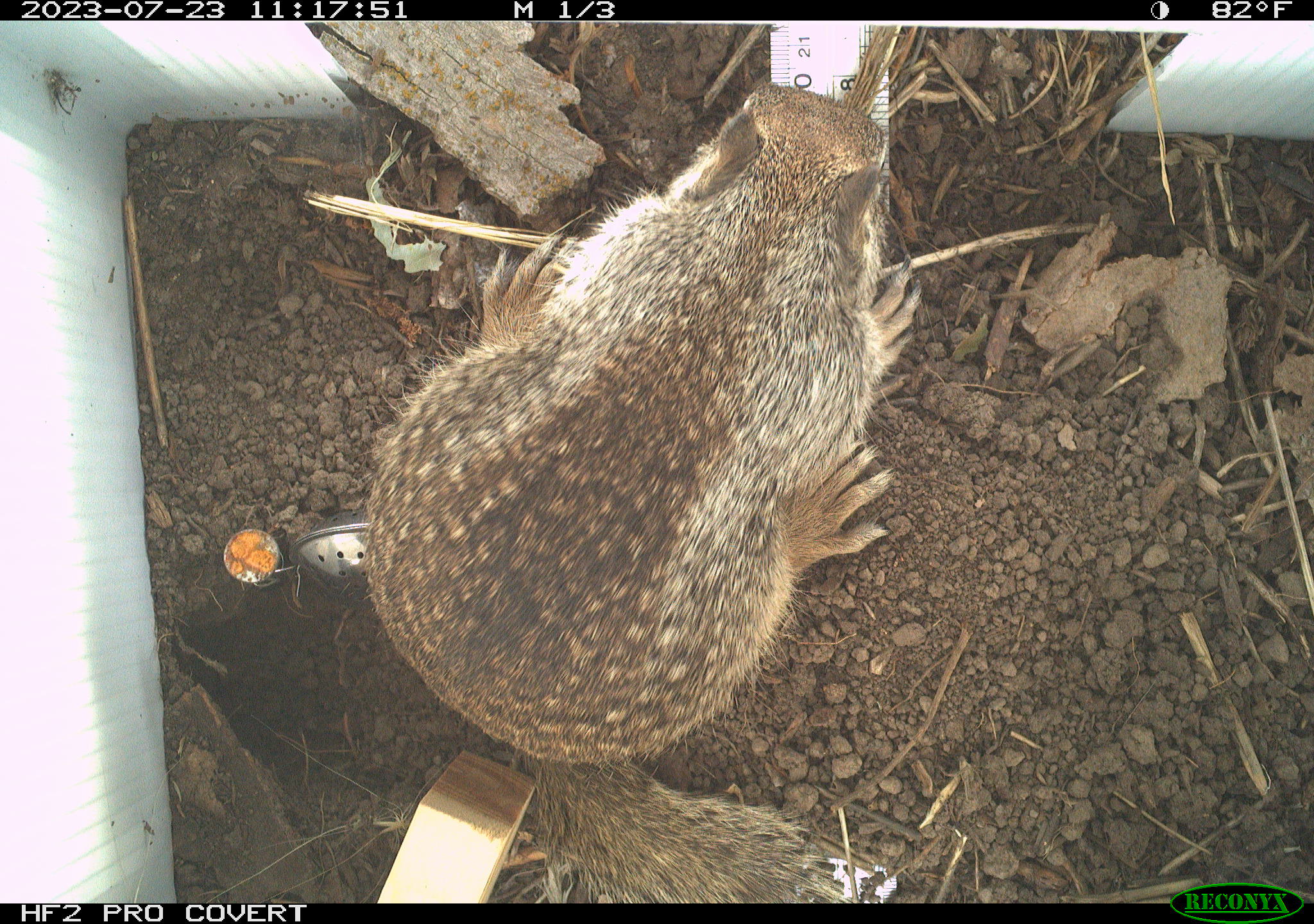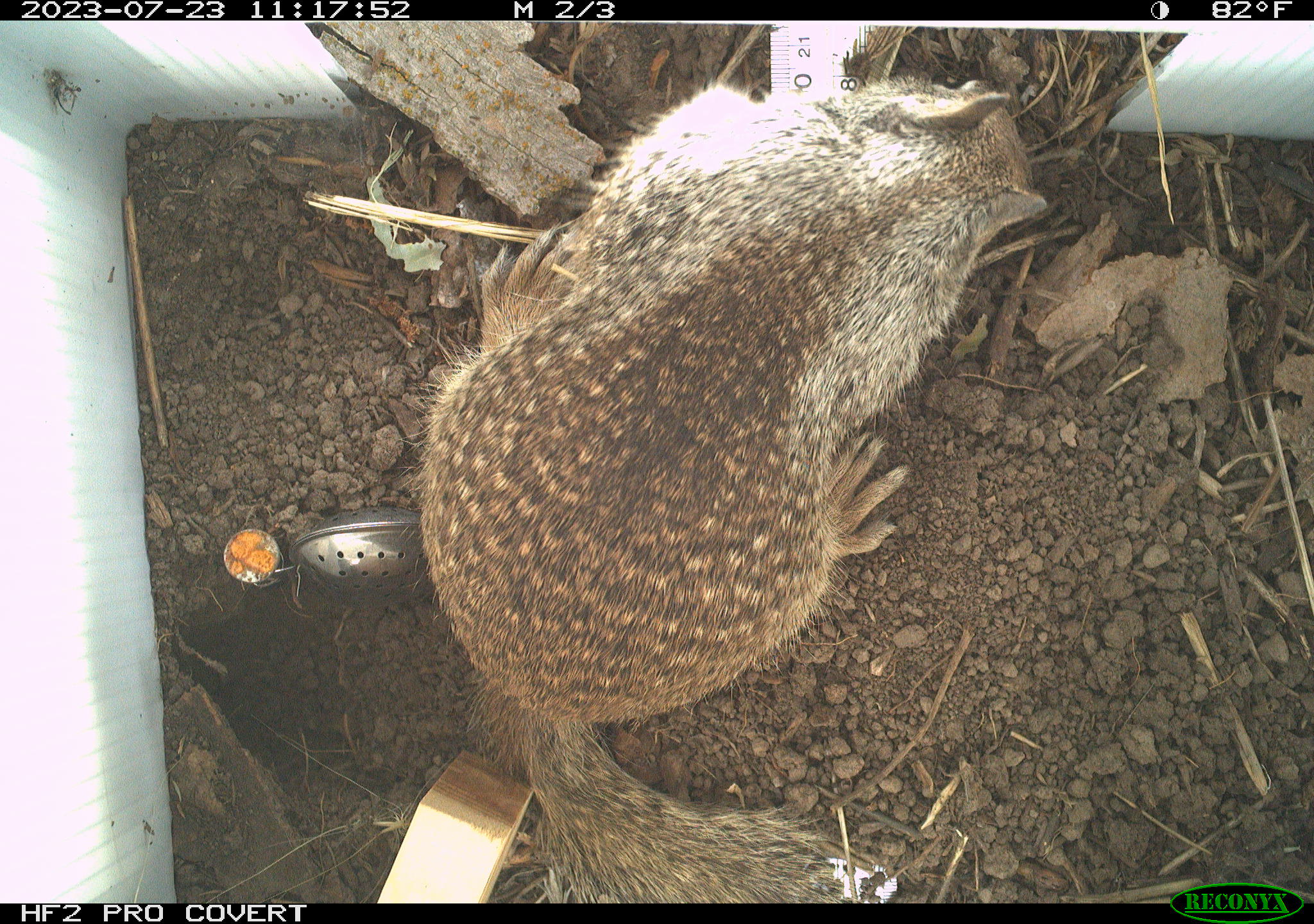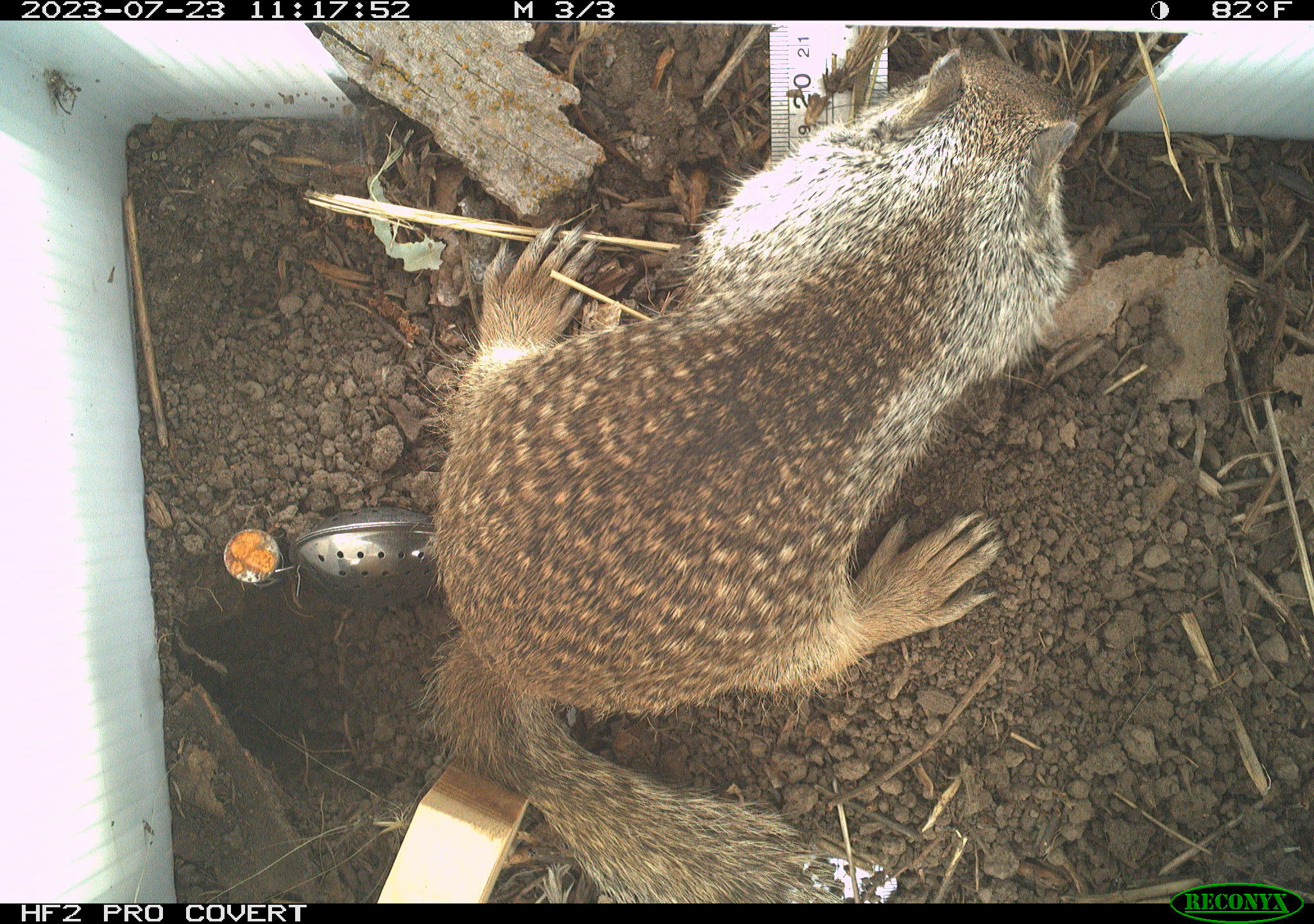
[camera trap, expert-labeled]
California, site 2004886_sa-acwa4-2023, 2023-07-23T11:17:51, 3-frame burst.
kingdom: Animalia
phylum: Chordata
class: Mammalia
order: Rodentia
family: Sciuridae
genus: Otospermophilus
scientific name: Otospermophilus beecheyi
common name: california ground squirrel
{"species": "california ground squirrel (Otospermophilus beecheyi)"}